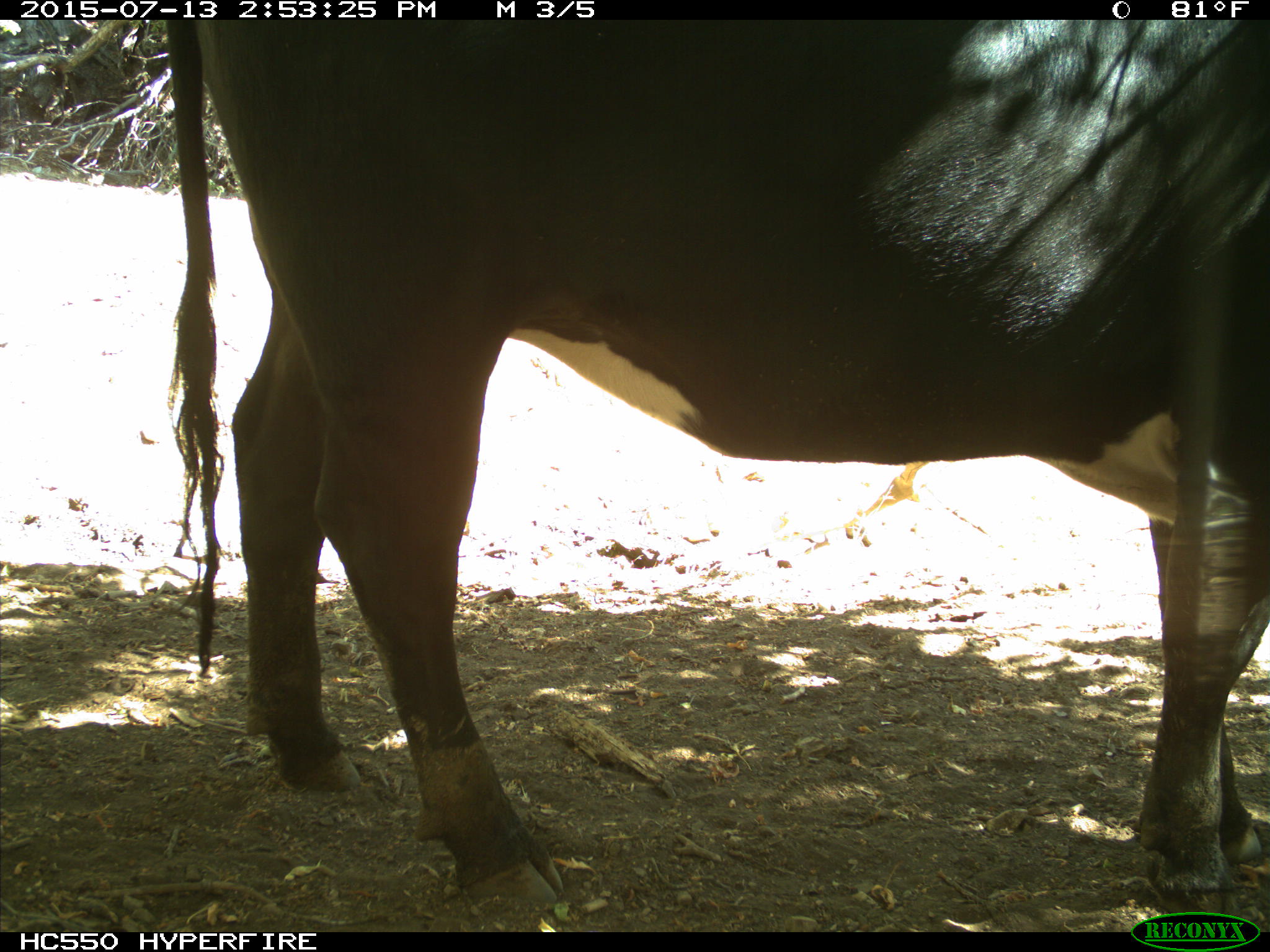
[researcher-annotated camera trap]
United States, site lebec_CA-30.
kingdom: Animalia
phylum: Chordata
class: Mammalia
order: Artiodactyla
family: Bovidae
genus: Bos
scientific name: Bos taurus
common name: domestic cow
Bos taurus (domestic cow).